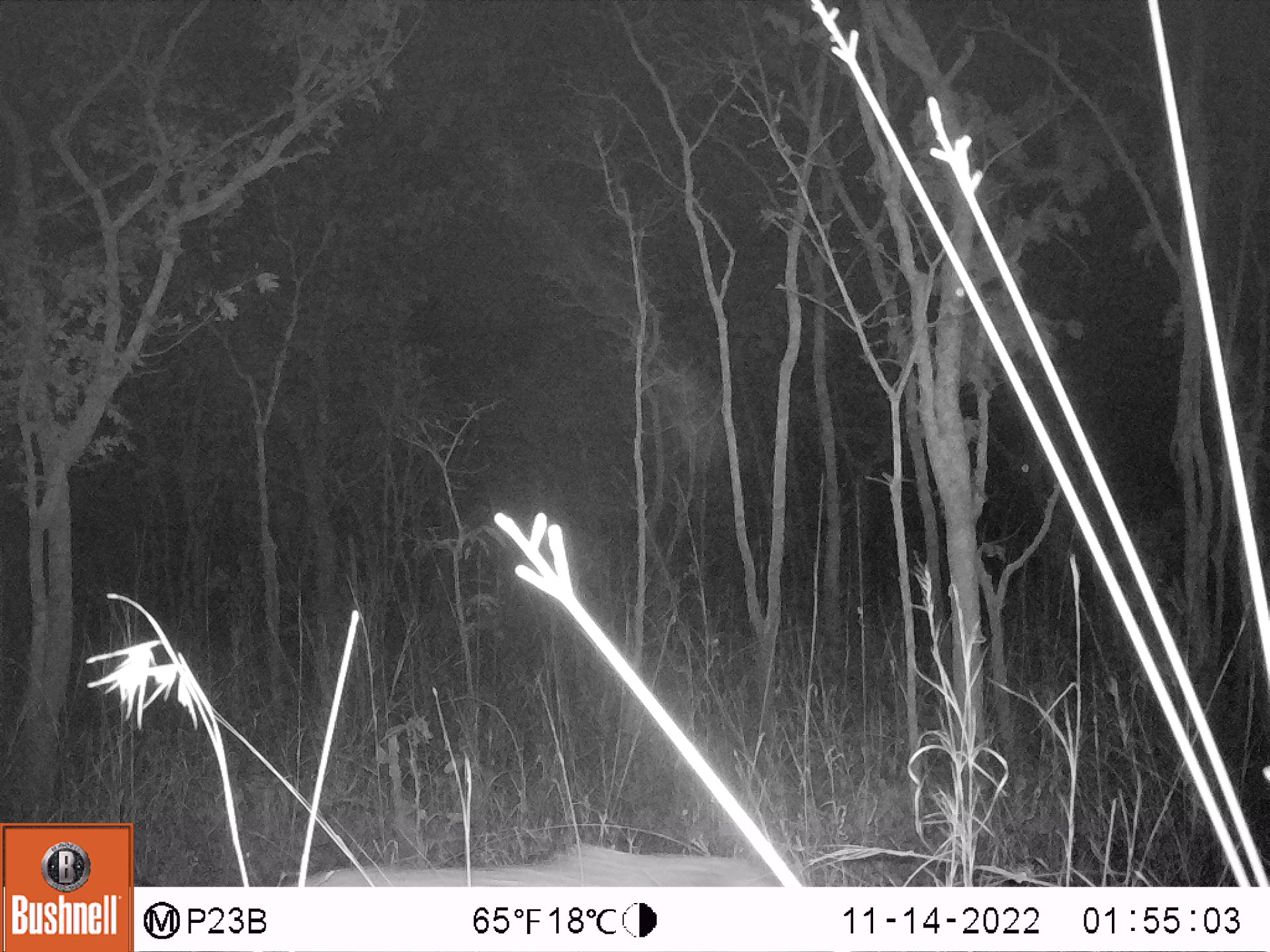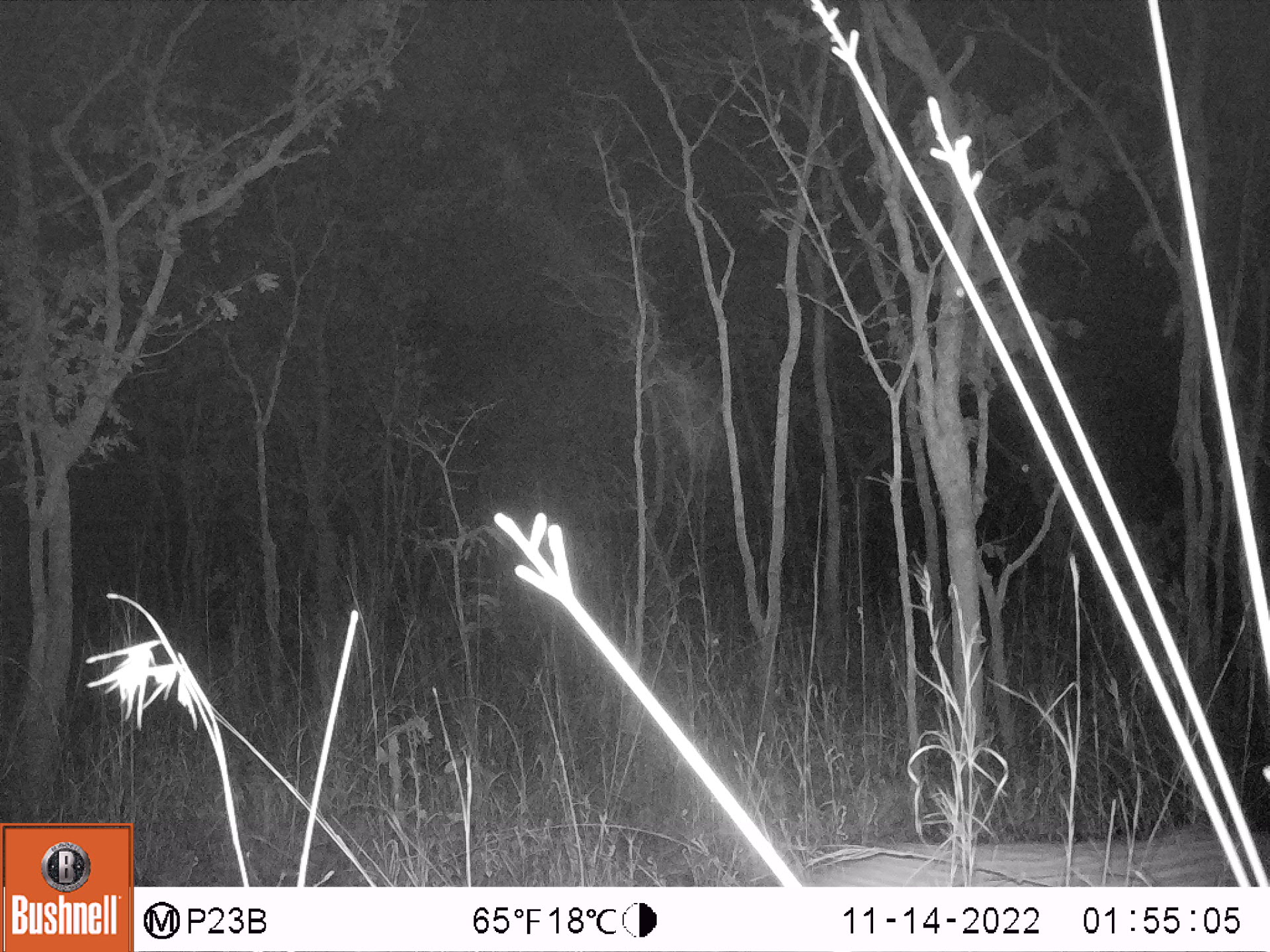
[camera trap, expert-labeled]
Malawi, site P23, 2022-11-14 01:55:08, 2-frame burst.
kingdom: Animalia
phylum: Chordata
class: Mammalia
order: Artiodactyla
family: Suidae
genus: Potamochoerus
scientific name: Potamochoerus larvatus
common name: bushpig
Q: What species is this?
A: Bushpig (Potamochoerus larvatus).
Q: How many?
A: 1.